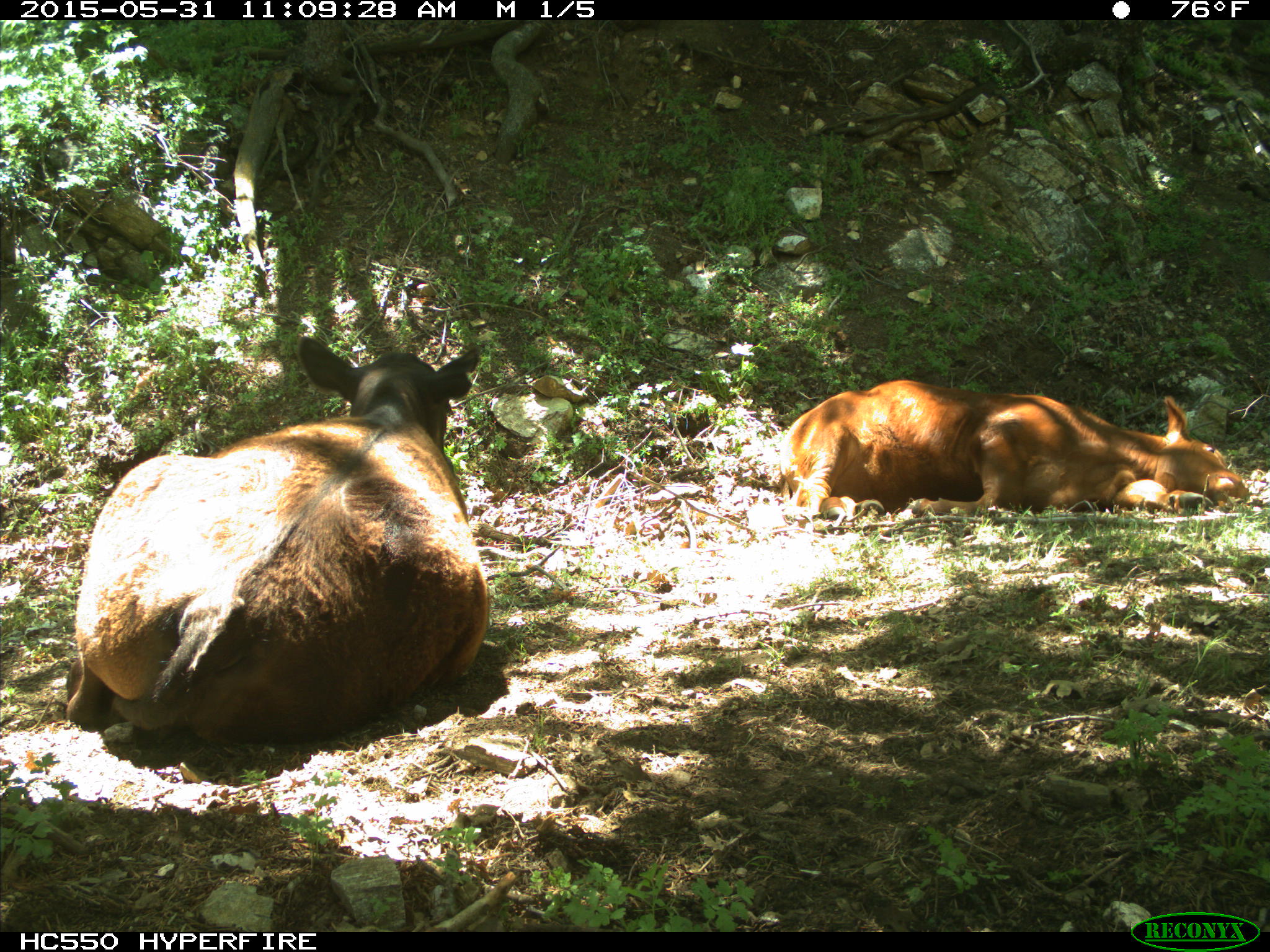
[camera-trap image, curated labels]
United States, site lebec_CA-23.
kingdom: Animalia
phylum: Chordata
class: Mammalia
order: Artiodactyla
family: Bovidae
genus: Bos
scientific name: Bos taurus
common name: domestic cow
Bos taurus (domestic cow).